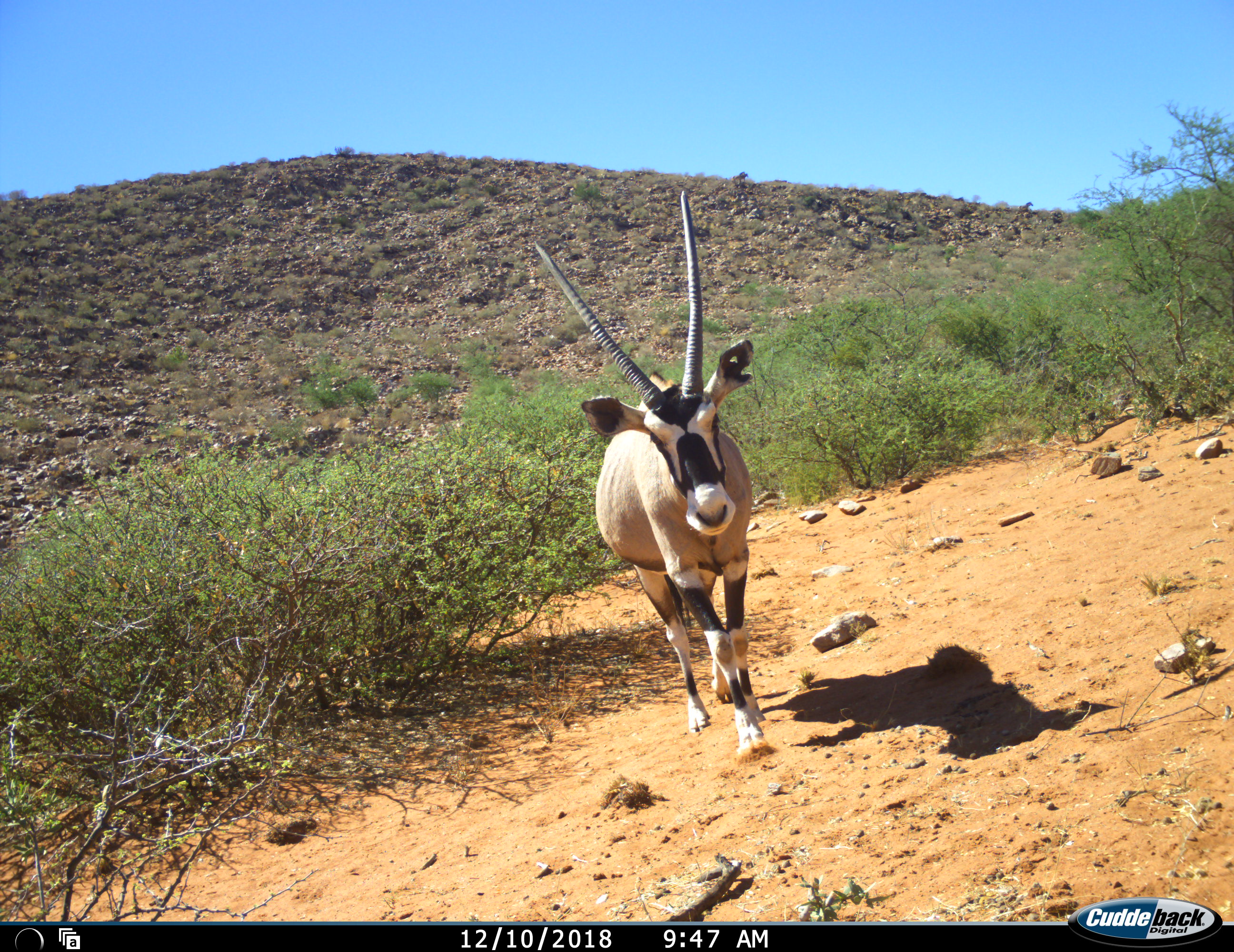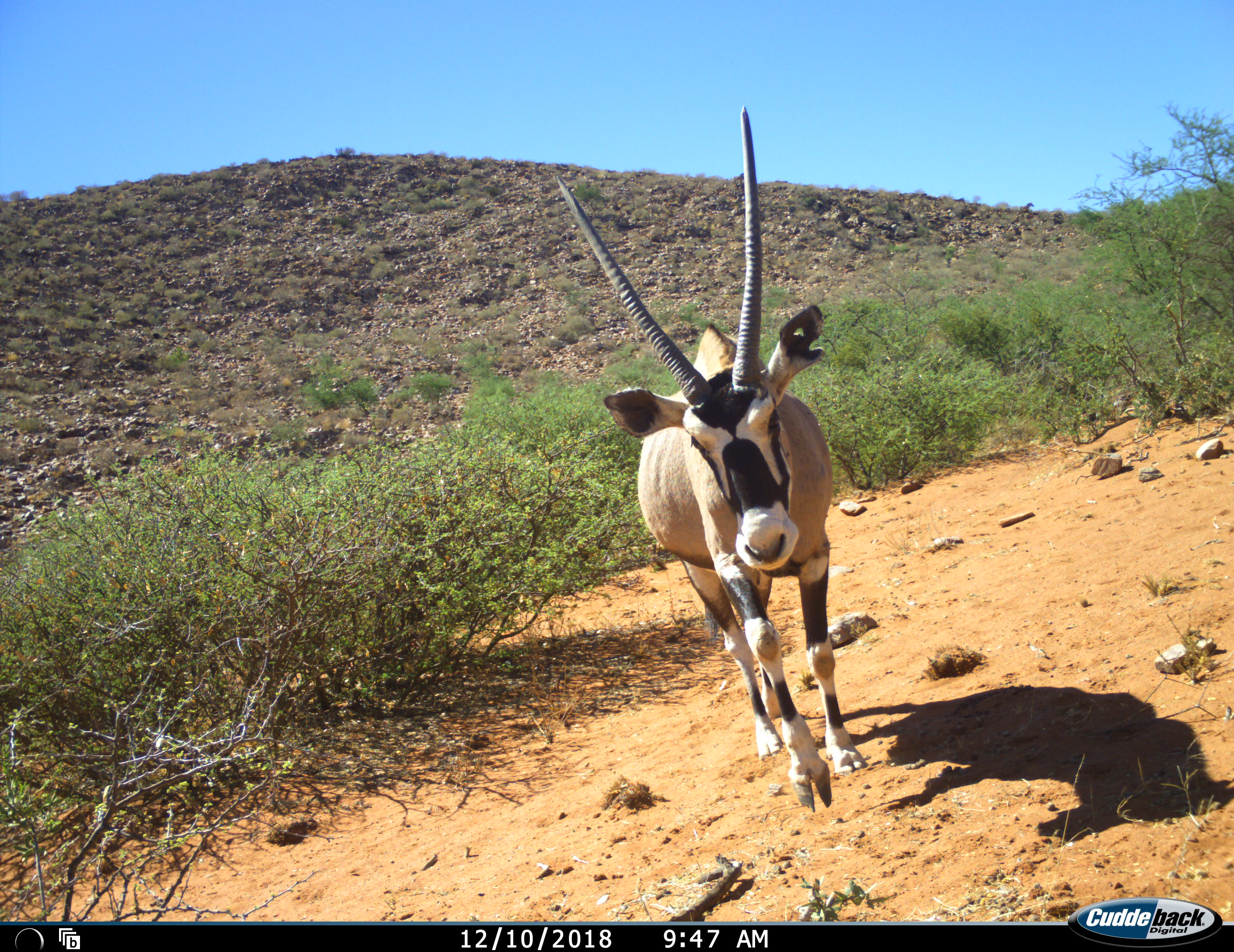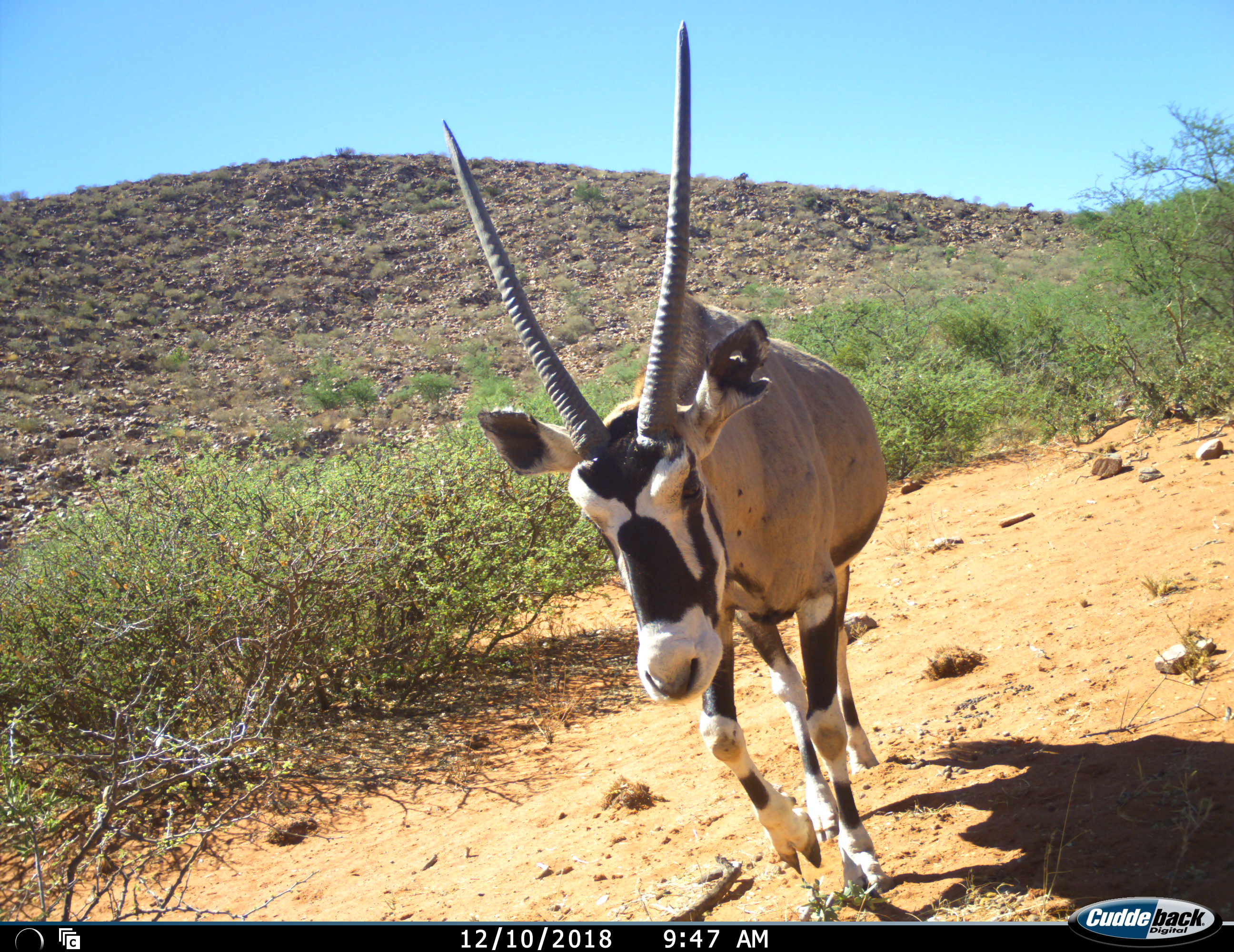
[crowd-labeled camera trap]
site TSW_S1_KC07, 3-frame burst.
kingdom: Animalia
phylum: Chordata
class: Mammalia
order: Artiodactyla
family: Bovidae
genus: Oryx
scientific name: Oryx gazella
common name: gemsbok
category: oryx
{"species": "oryx (gemsbok) (Oryx gazella)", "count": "1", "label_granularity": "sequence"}